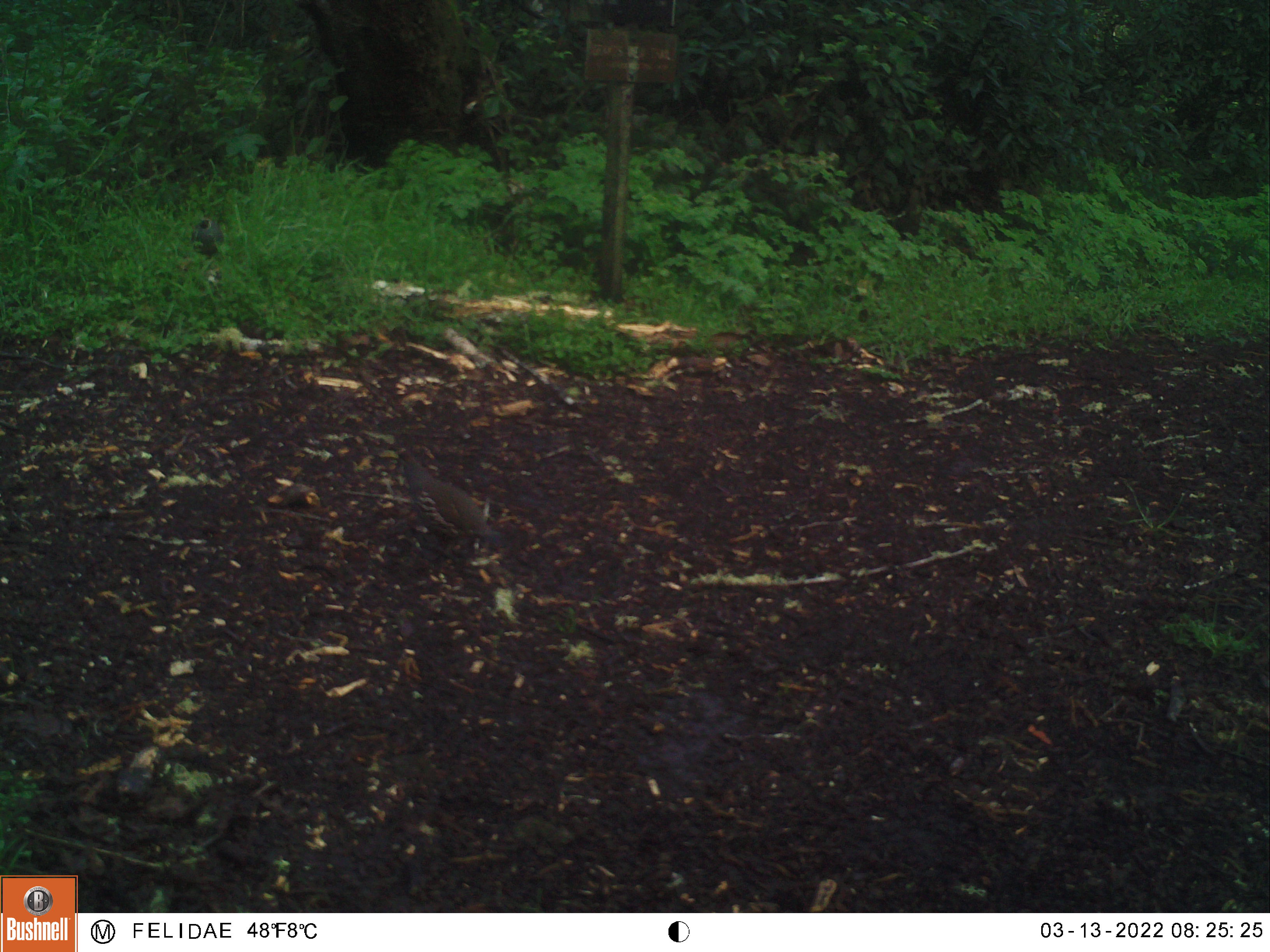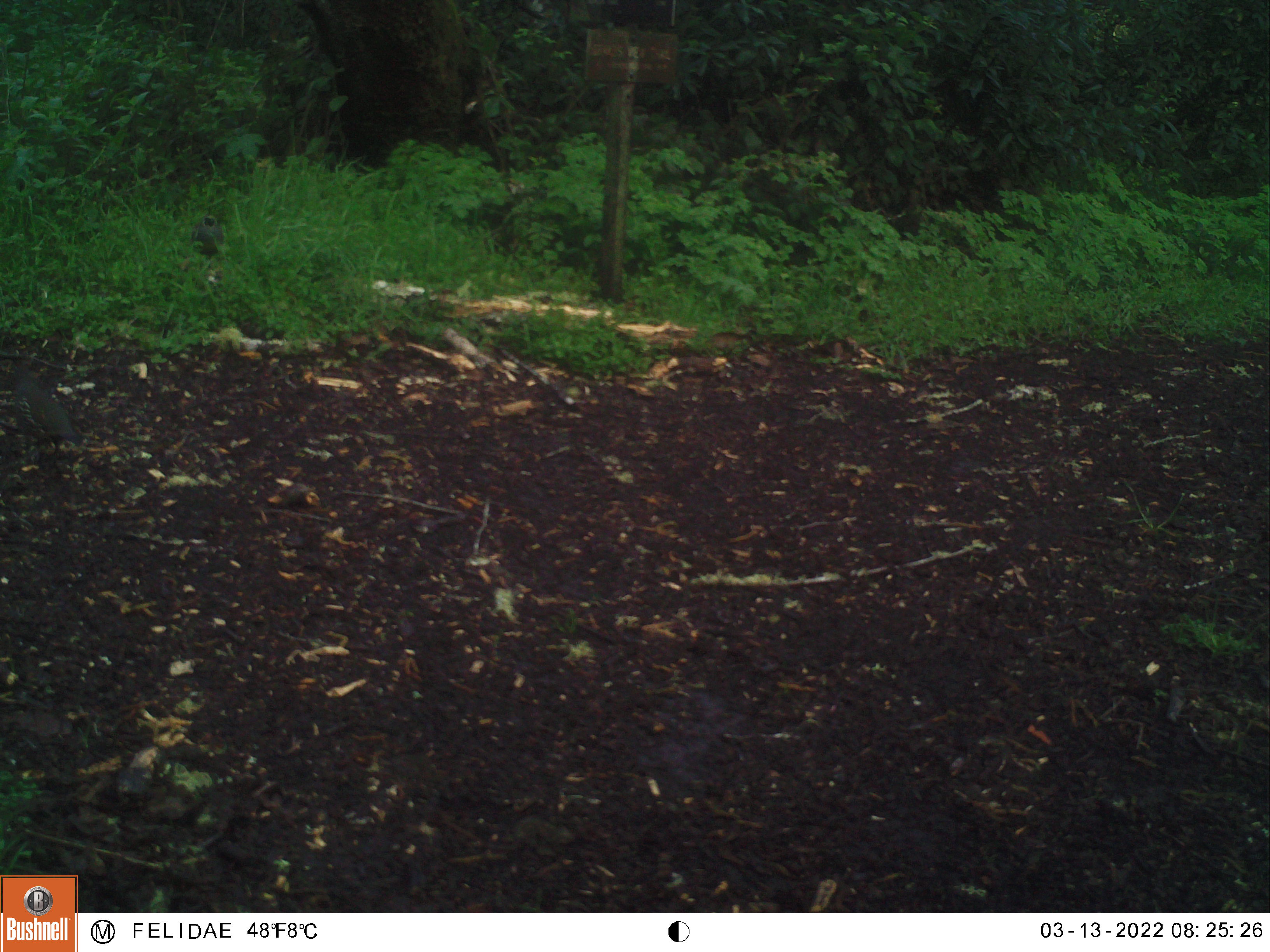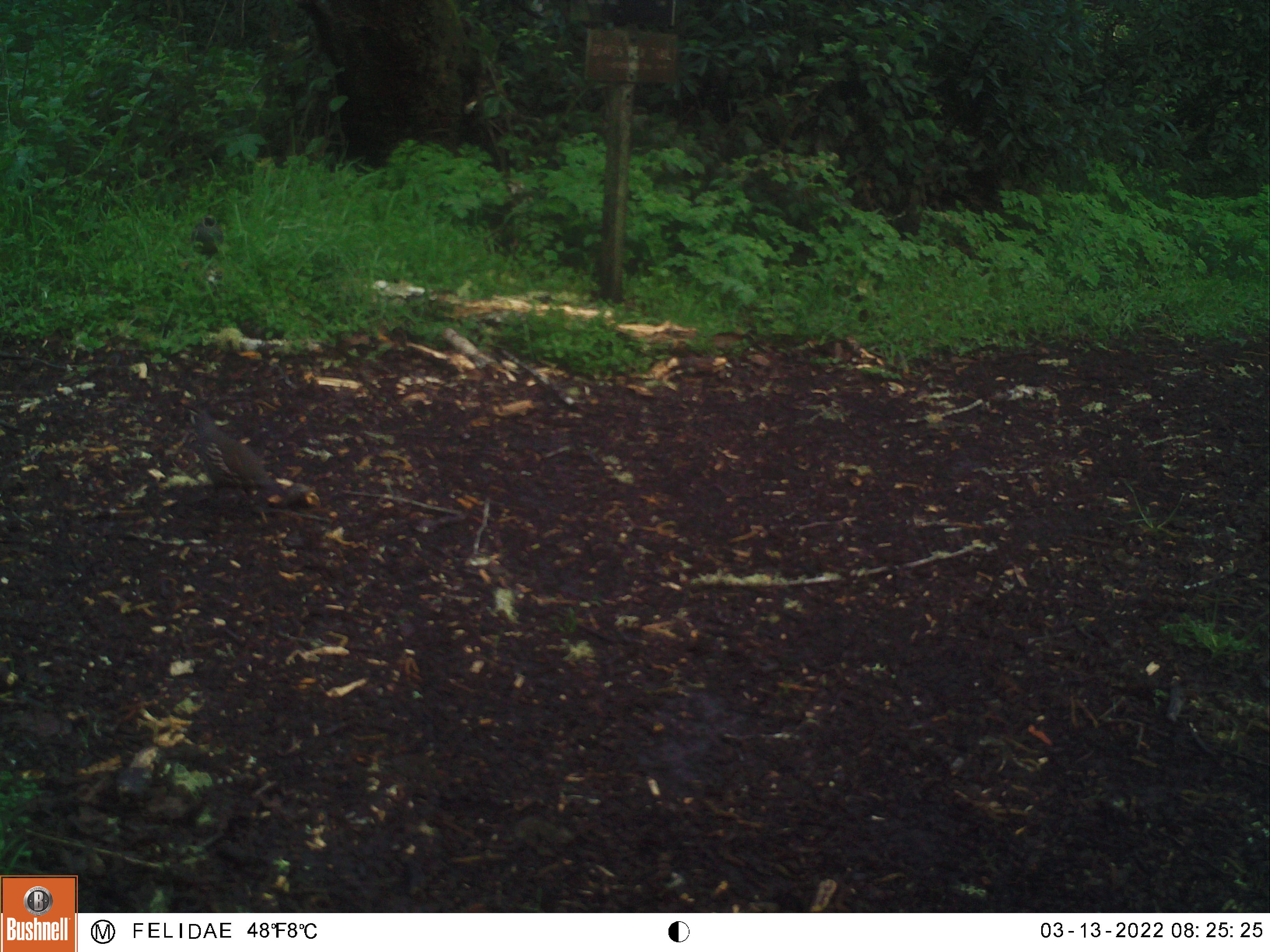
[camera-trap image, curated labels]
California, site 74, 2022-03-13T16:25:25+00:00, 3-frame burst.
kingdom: Animalia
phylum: Chordata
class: Aves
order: Galliformes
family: Odontophoridae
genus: Callipepla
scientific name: Callipepla californica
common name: california quail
California quail (Callipepla californica).